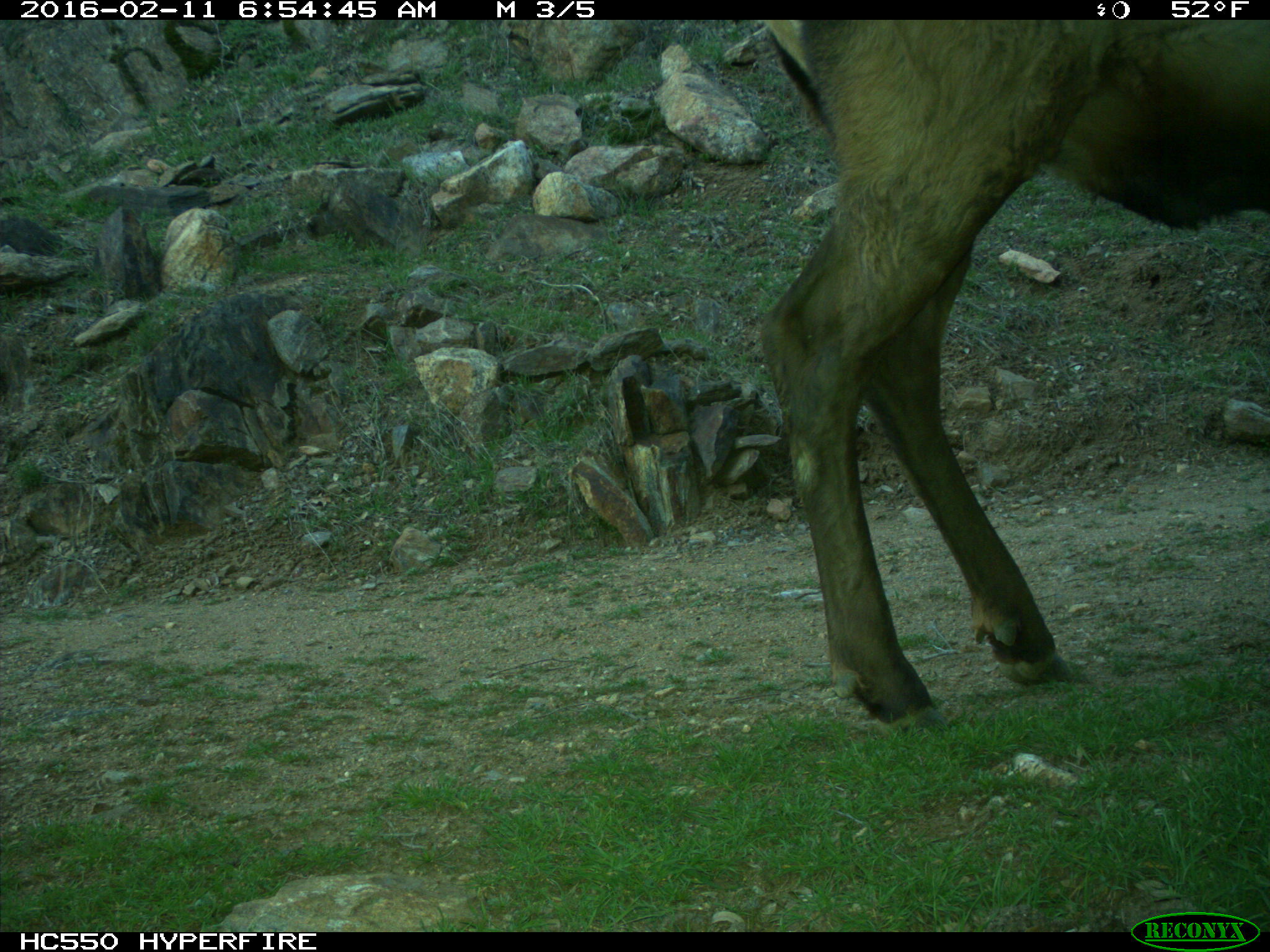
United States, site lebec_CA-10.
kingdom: Animalia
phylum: Chordata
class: Mammalia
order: Artiodactyla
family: Cervidae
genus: Cervus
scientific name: Cervus canadensis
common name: elk